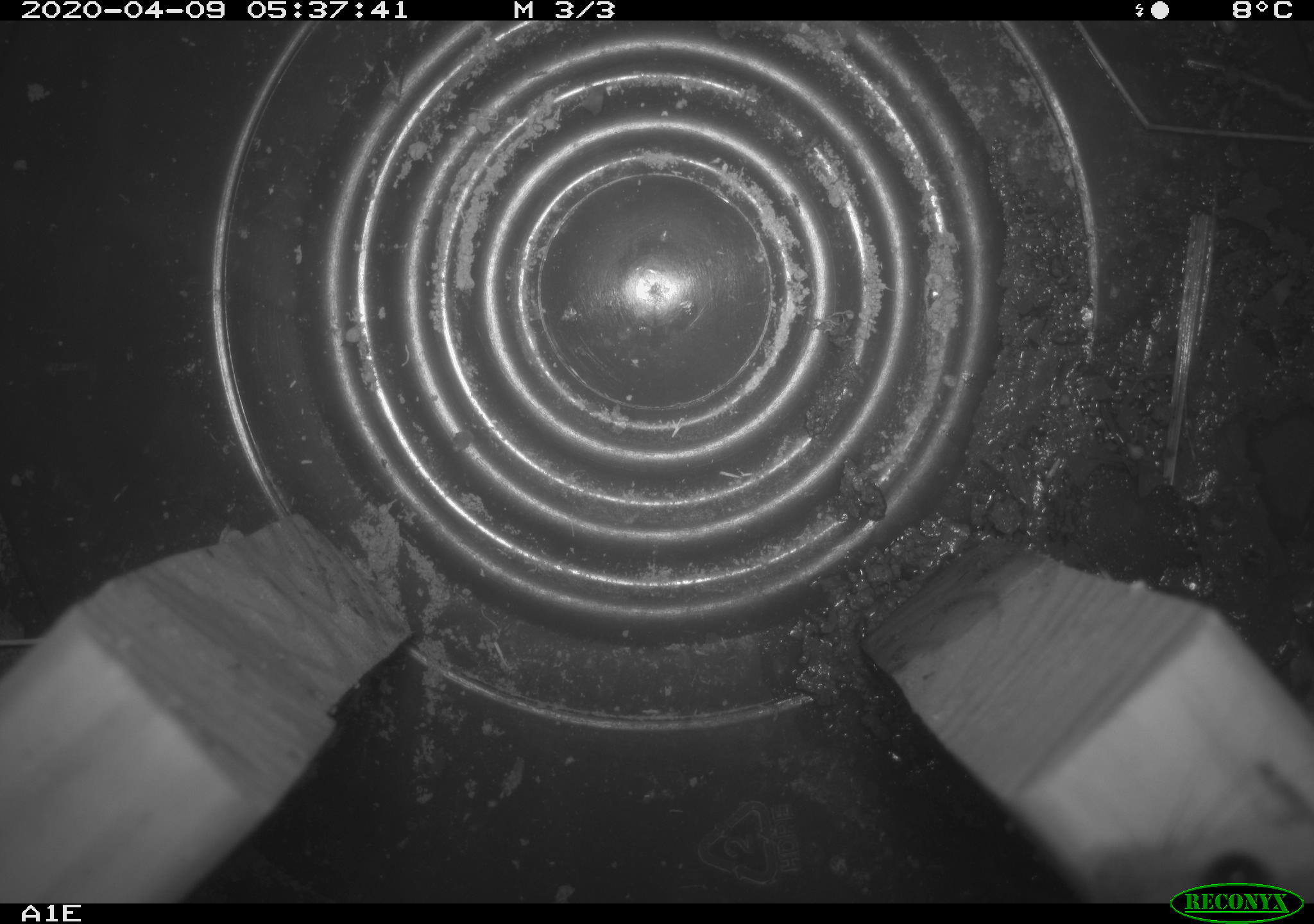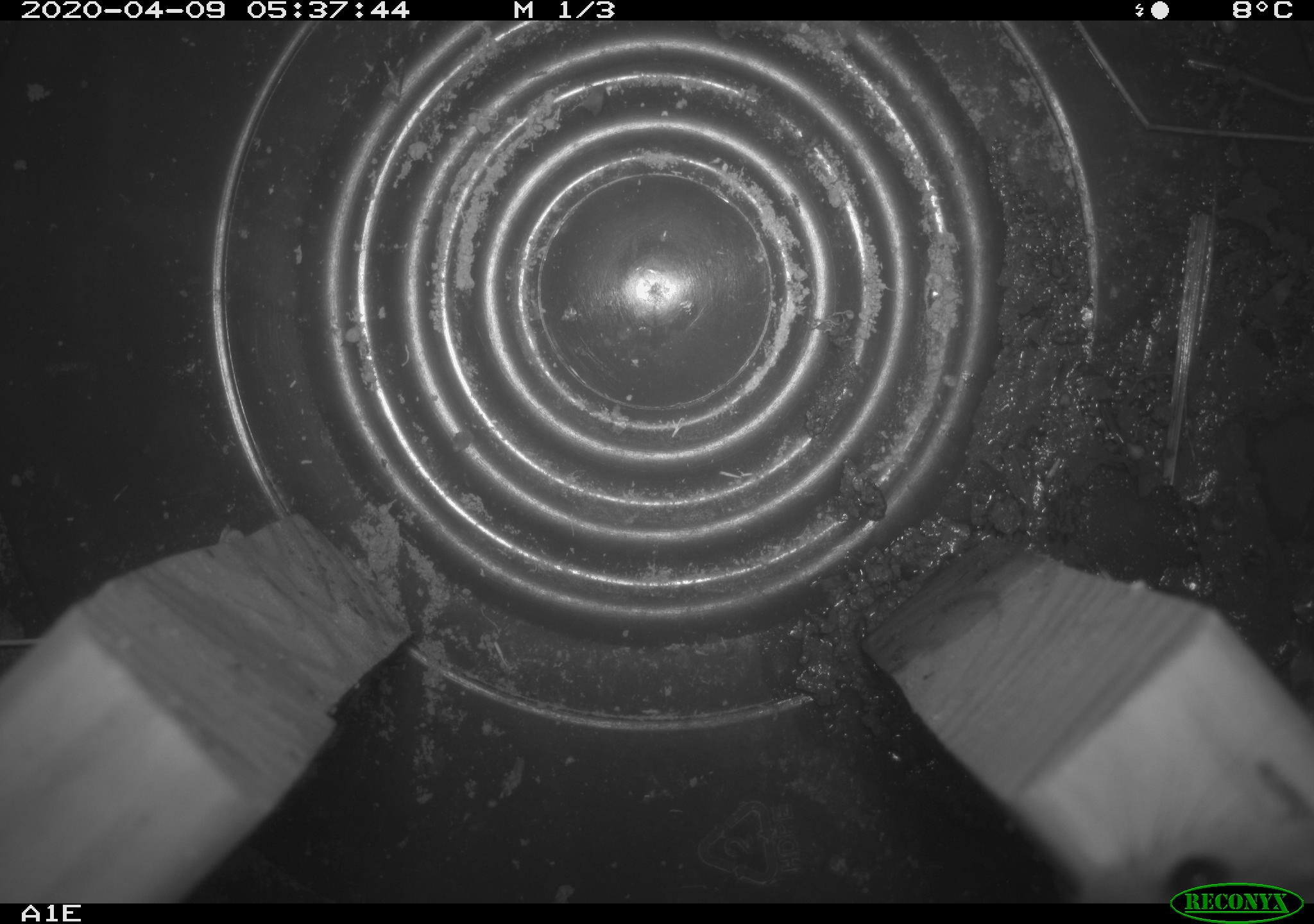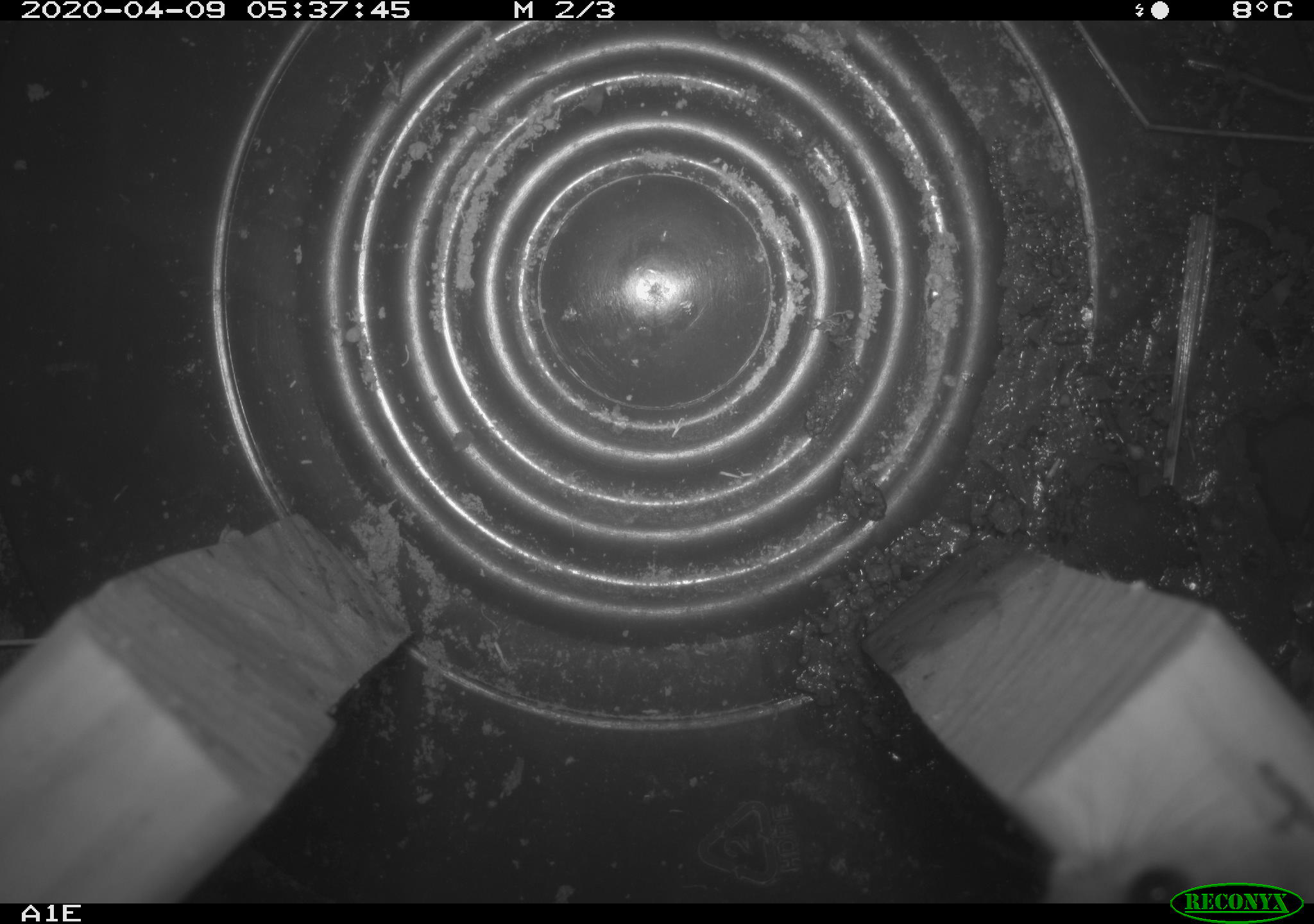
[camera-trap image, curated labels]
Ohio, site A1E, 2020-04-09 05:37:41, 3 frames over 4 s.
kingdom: Animalia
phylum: Chordata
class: Mammalia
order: Rodentia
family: Cricetidae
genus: Peromyscus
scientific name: Peromyscus leucopus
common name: white-footed mouse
White-footed mouse (Peromyscus leucopus).